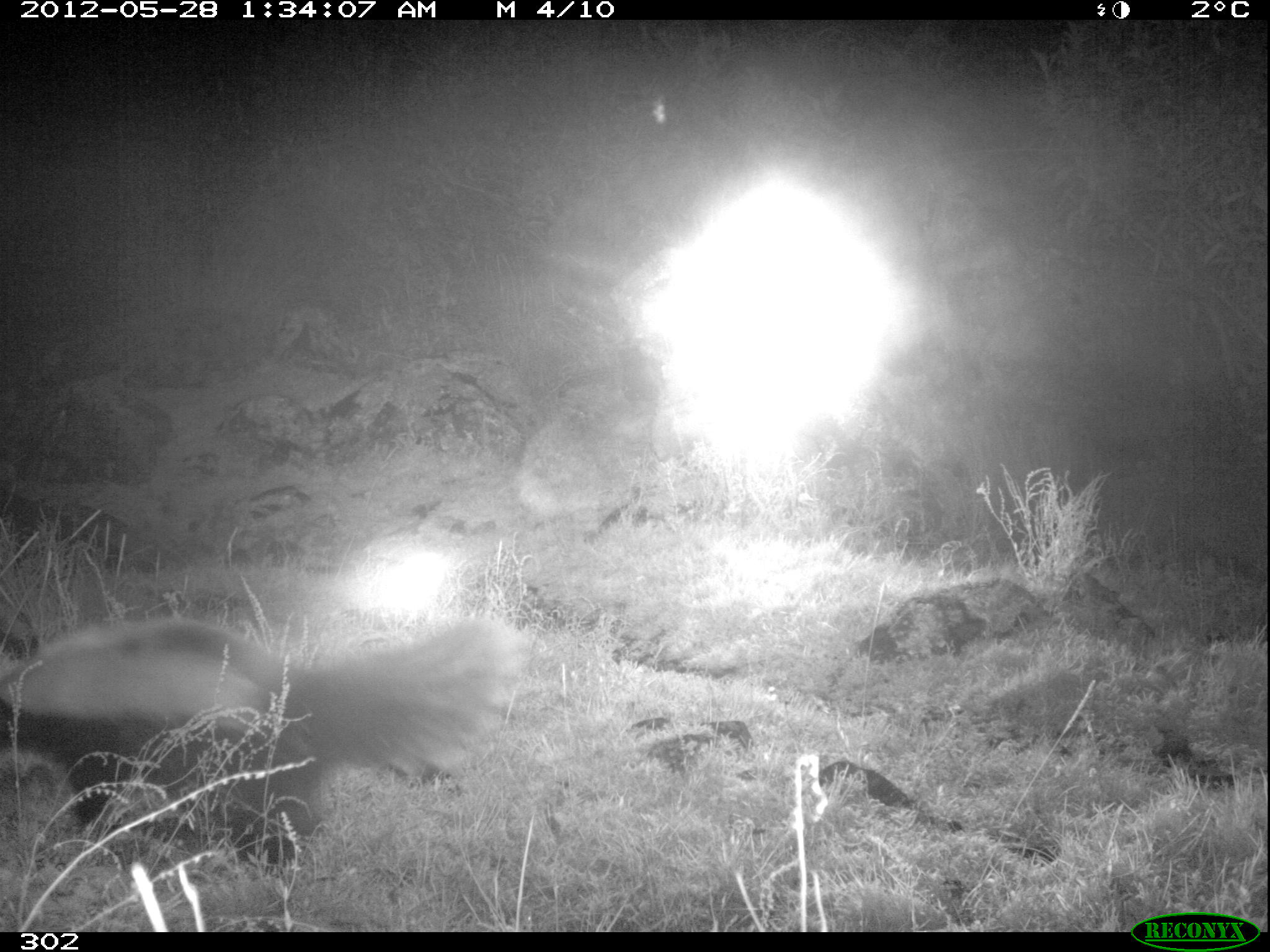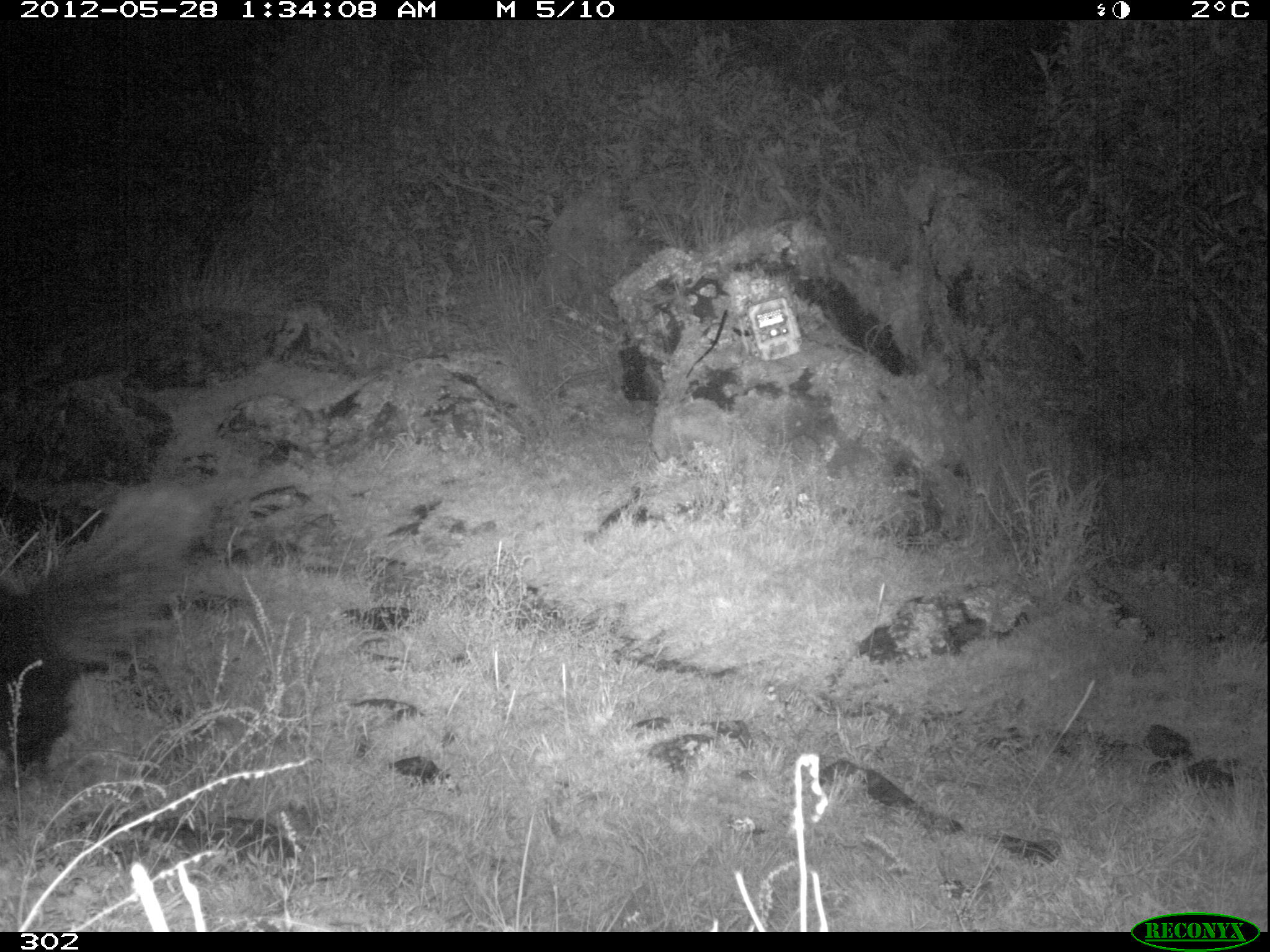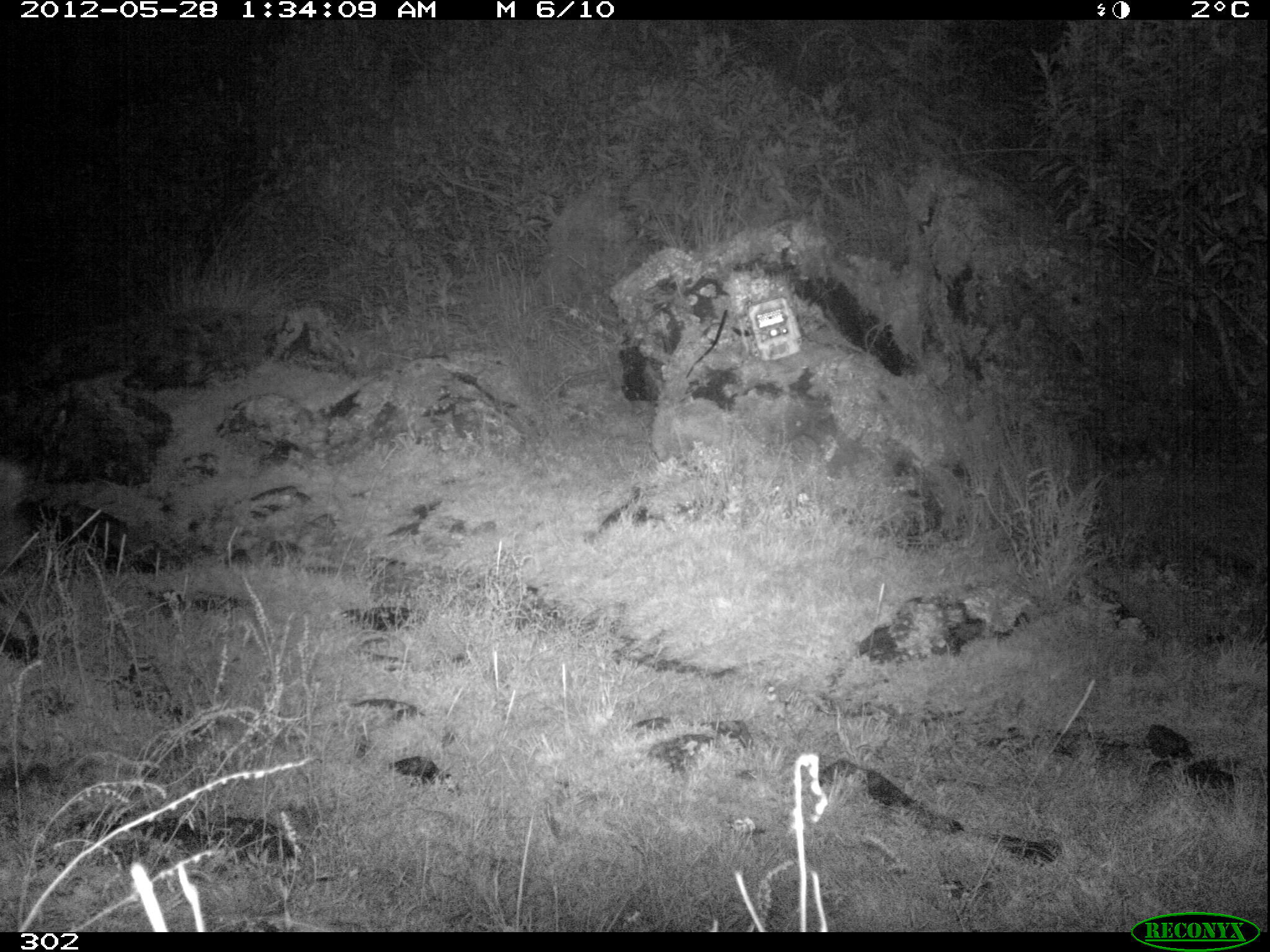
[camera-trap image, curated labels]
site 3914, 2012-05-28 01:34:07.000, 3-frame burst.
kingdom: Animalia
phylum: Chordata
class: Mammalia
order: Carnivora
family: Mephitidae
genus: Conepatus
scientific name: Conepatus chinga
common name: molina's hog-nosed skunk